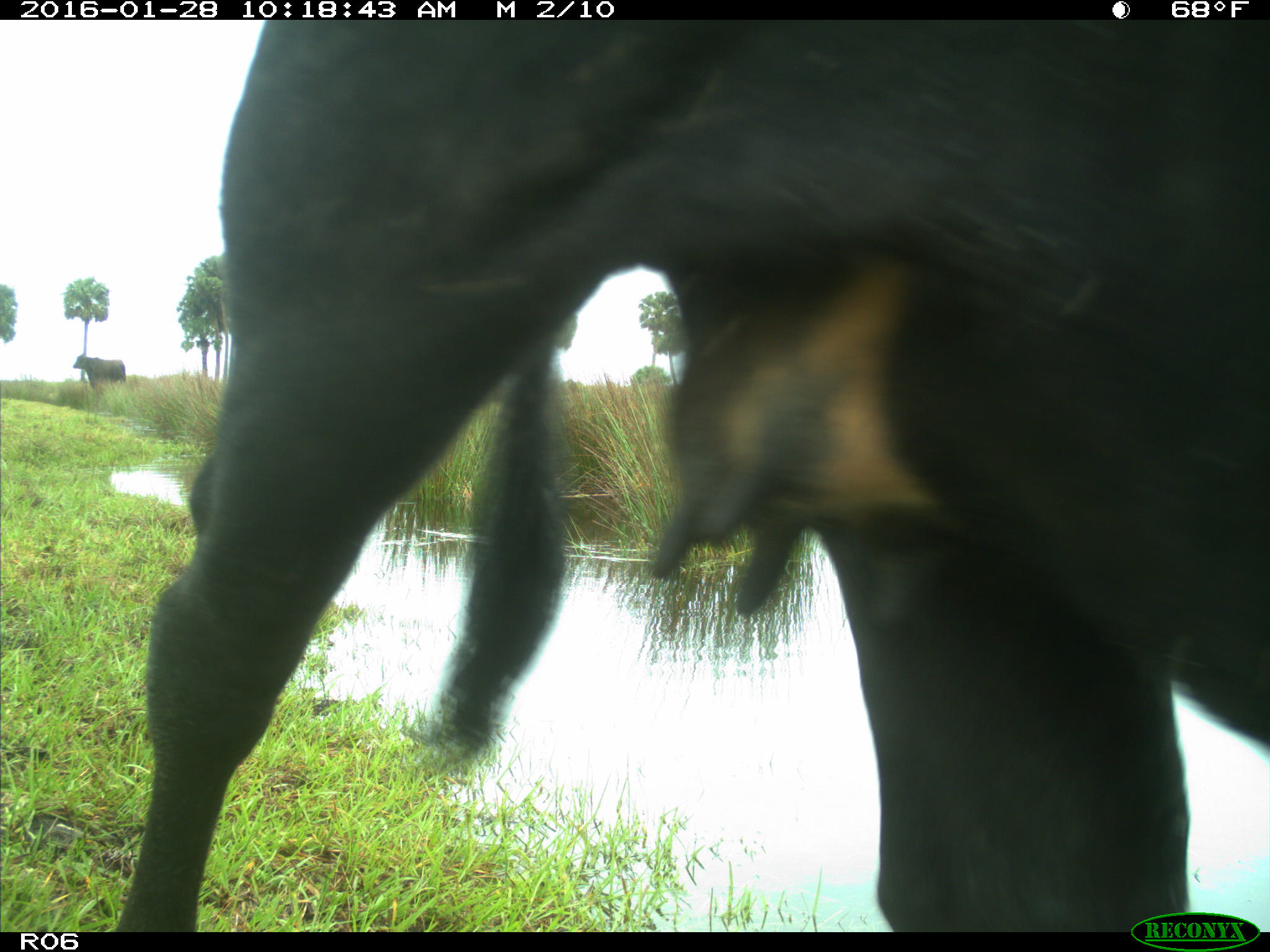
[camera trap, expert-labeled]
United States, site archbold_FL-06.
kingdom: Animalia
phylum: Chordata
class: Mammalia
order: Artiodactyla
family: Bovidae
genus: Bos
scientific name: Bos taurus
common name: domestic cow